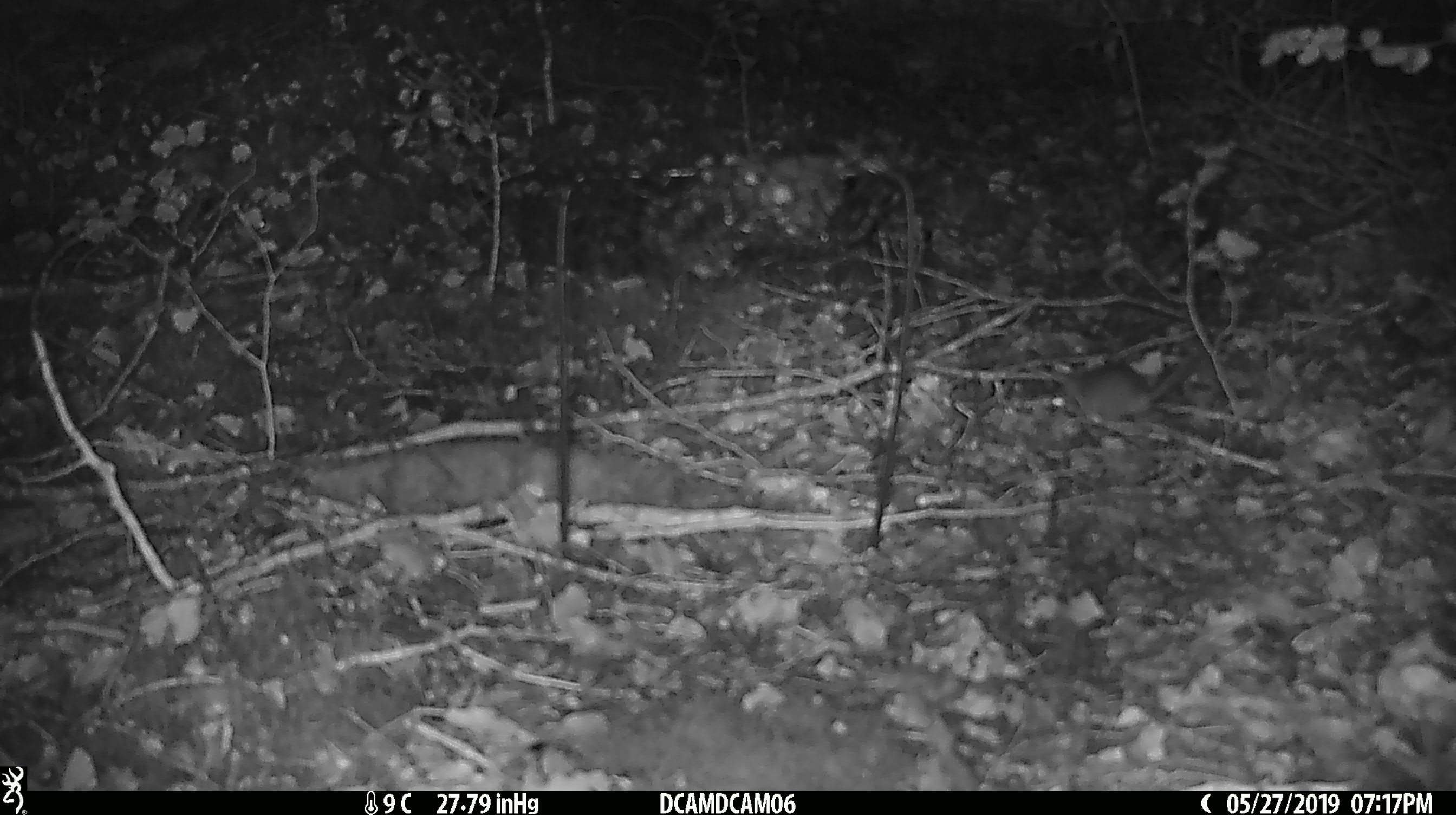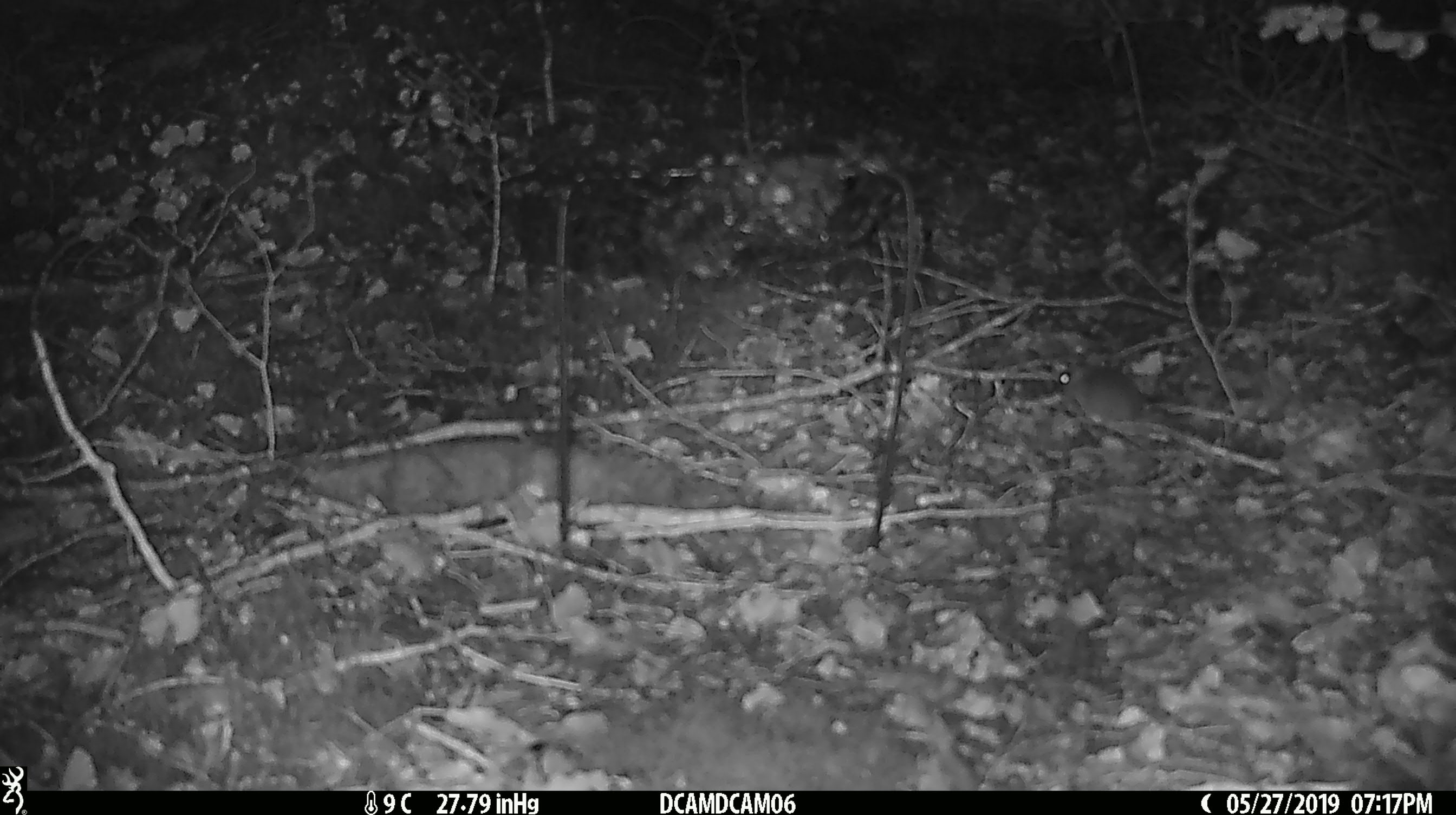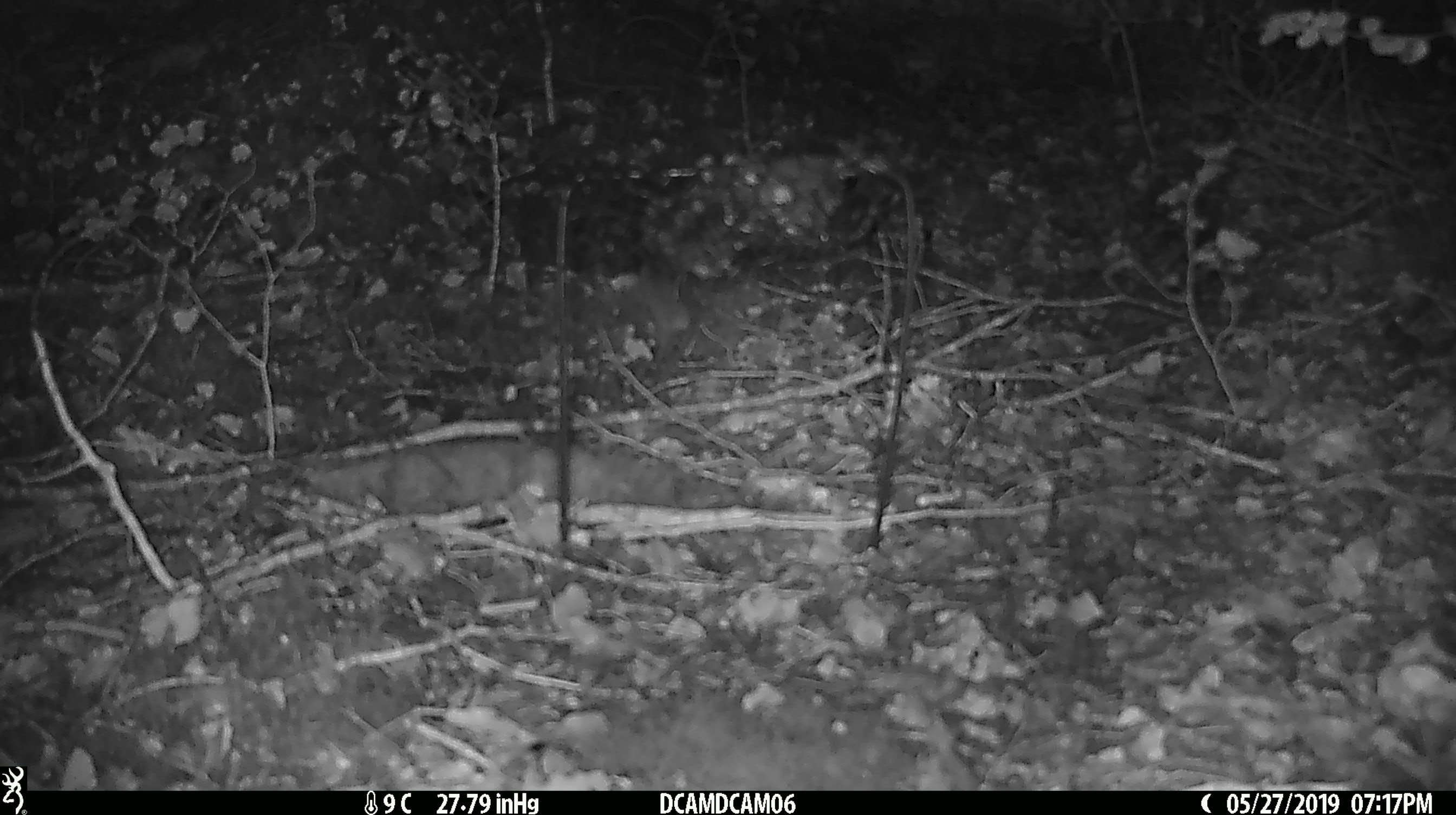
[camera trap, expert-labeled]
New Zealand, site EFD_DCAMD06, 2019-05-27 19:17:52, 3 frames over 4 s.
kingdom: Animalia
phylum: Chordata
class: Mammalia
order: Rodentia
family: Muridae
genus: Mus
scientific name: Mus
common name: mouse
Mouse (Mus).